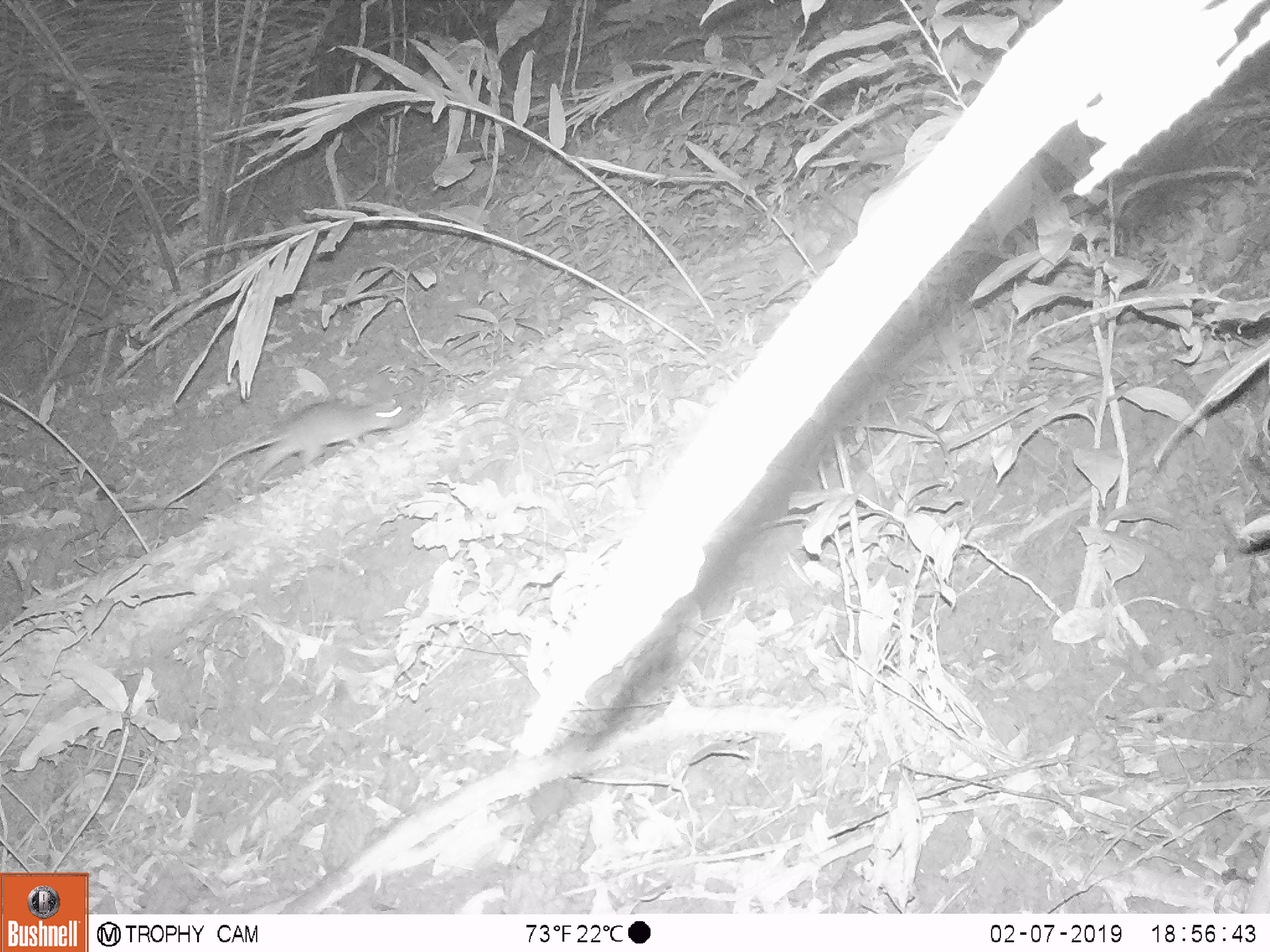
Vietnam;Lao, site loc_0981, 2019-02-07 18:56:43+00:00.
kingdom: Animalia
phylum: Chordata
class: Mammalia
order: Rodentia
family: Muridae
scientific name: Muridae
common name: old-world mice and rats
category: unidentified murid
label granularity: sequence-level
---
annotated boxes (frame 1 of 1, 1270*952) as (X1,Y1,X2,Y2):
unidentified murid: (169,400,415,503)